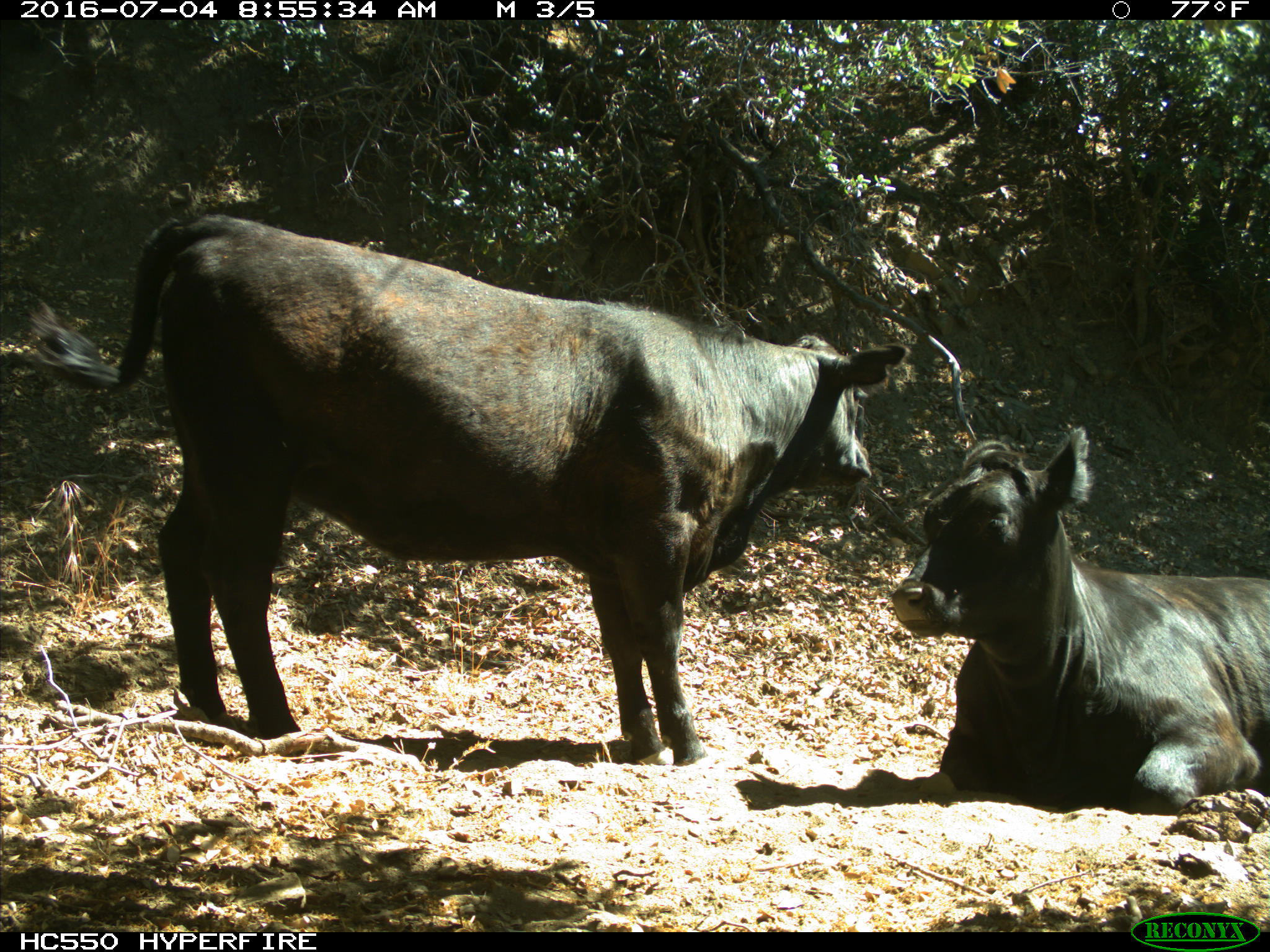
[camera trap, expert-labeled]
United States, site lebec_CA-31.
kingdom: Animalia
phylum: Chordata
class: Mammalia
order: Artiodactyla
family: Bovidae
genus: Bos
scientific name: Bos taurus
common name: domestic cow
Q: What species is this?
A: Bos taurus (domestic cow).